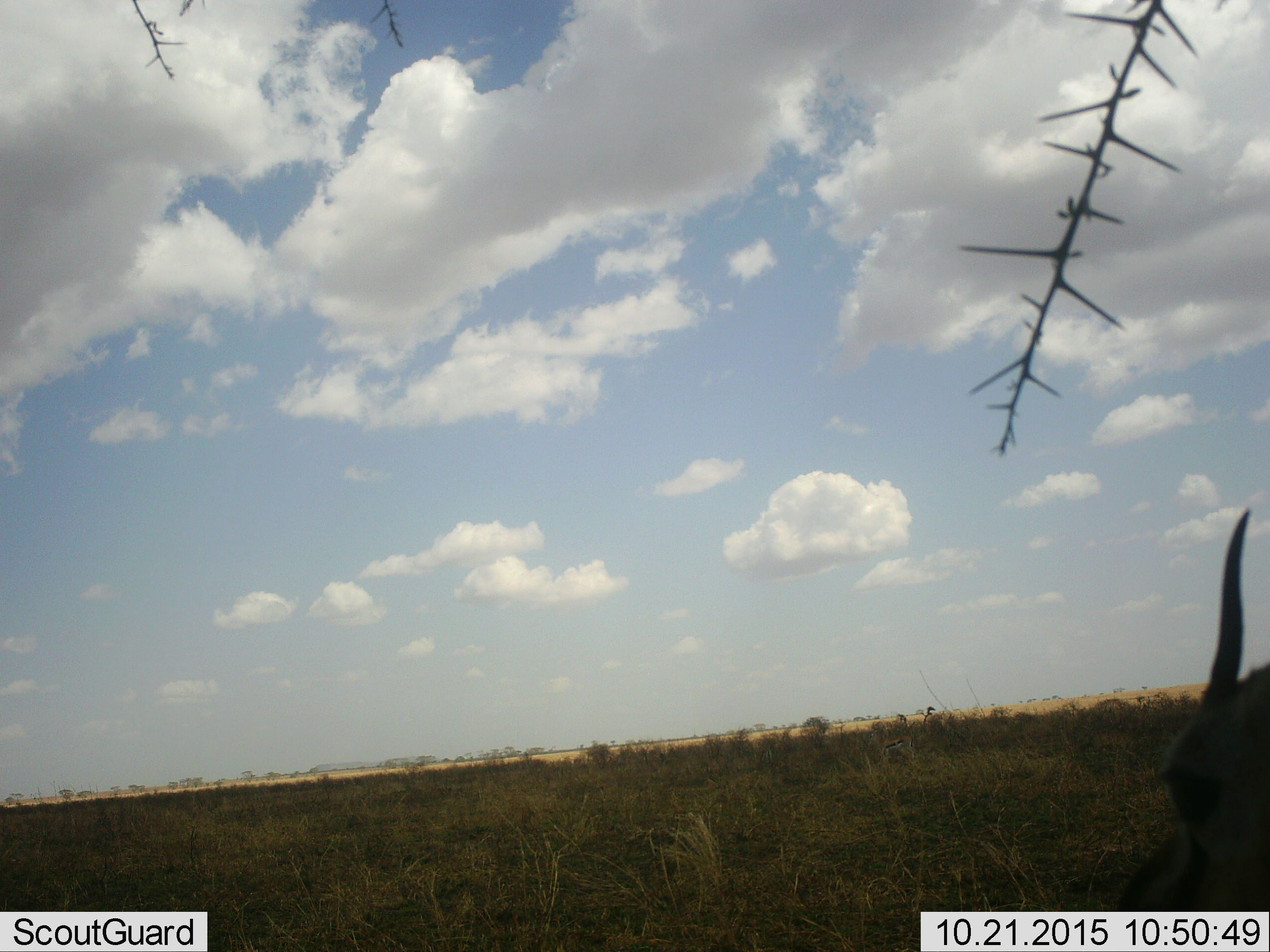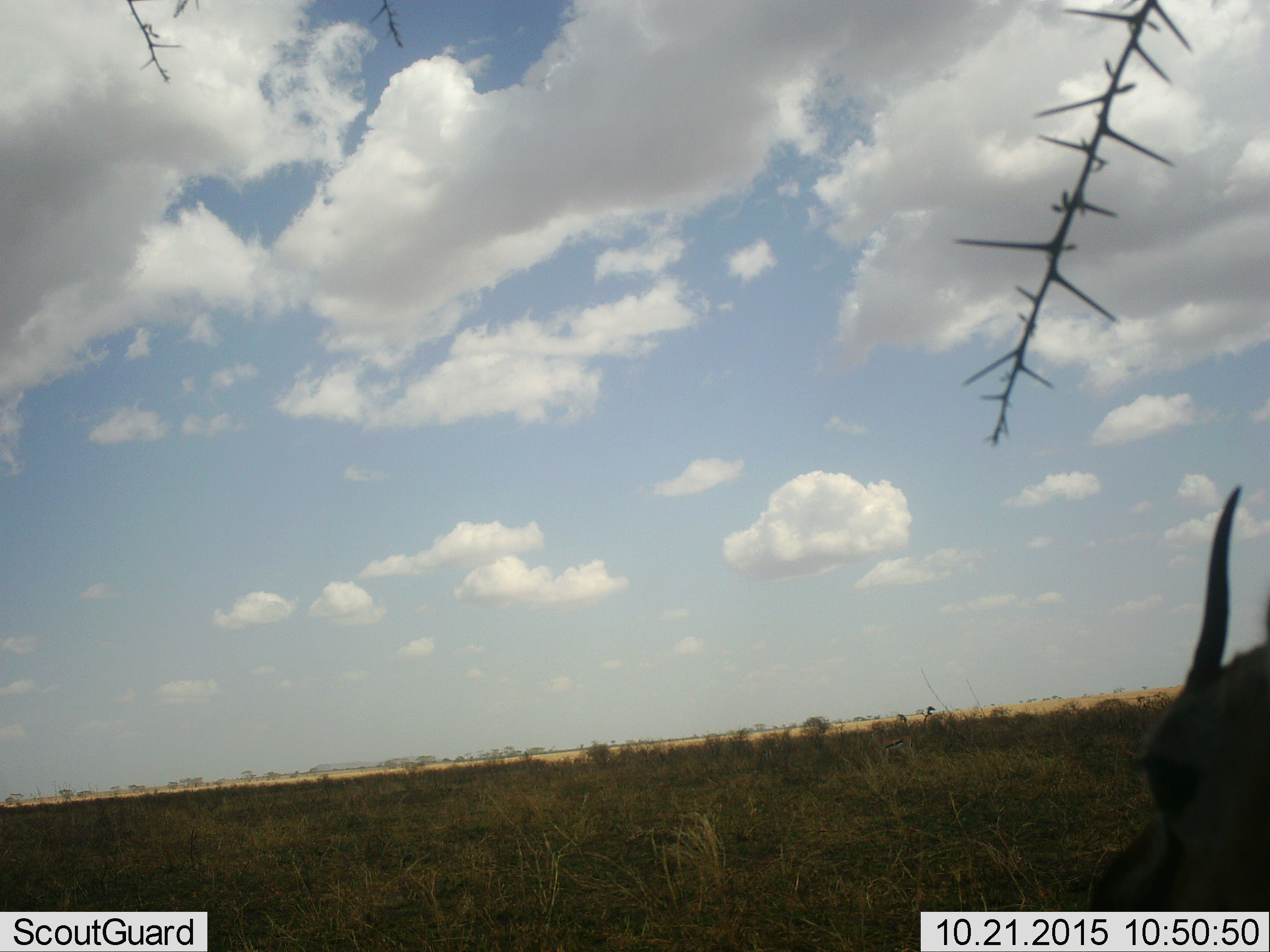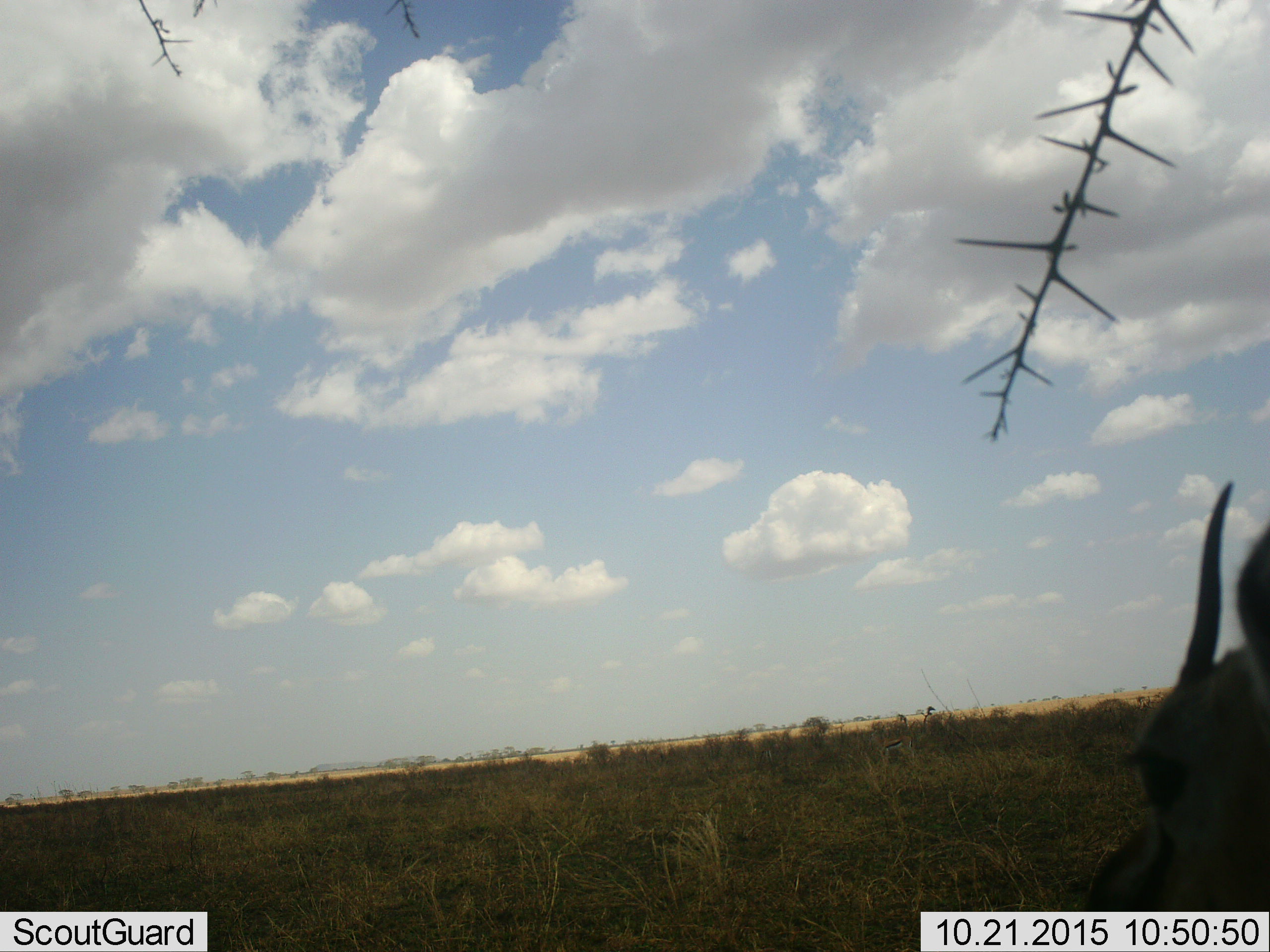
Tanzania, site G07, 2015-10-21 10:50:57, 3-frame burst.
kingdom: Animalia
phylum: Chordata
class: Mammalia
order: Artiodactyla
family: Bovidae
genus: Eudorcas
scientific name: Eudorcas thomsonii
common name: thomson's gazelle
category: gazellethomsons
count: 2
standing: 83%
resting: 17%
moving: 17%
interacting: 0%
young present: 0%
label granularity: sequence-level